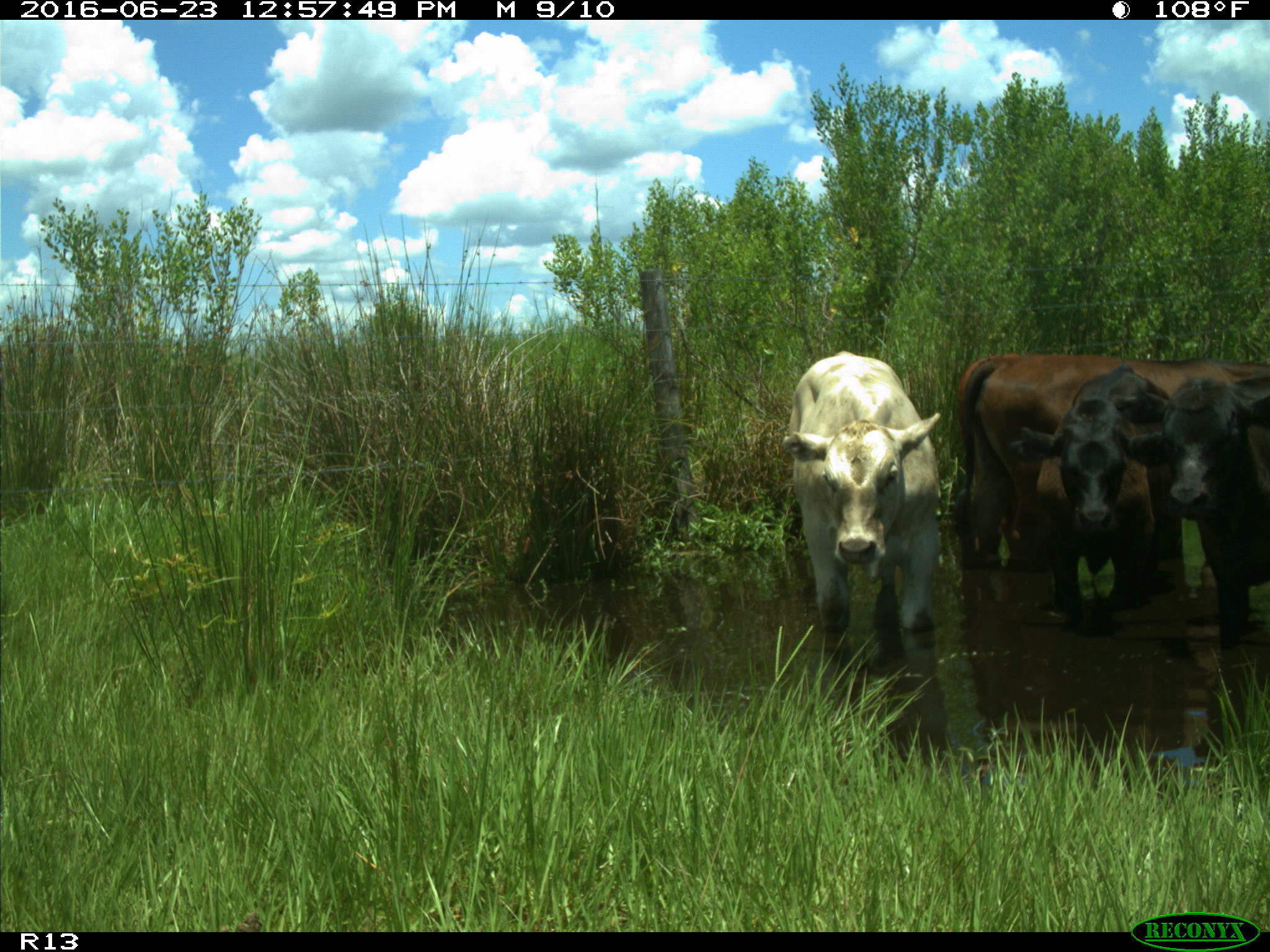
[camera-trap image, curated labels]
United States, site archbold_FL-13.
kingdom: Animalia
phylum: Chordata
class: Mammalia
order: Artiodactyla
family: Bovidae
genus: Bos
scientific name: Bos taurus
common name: domestic cow